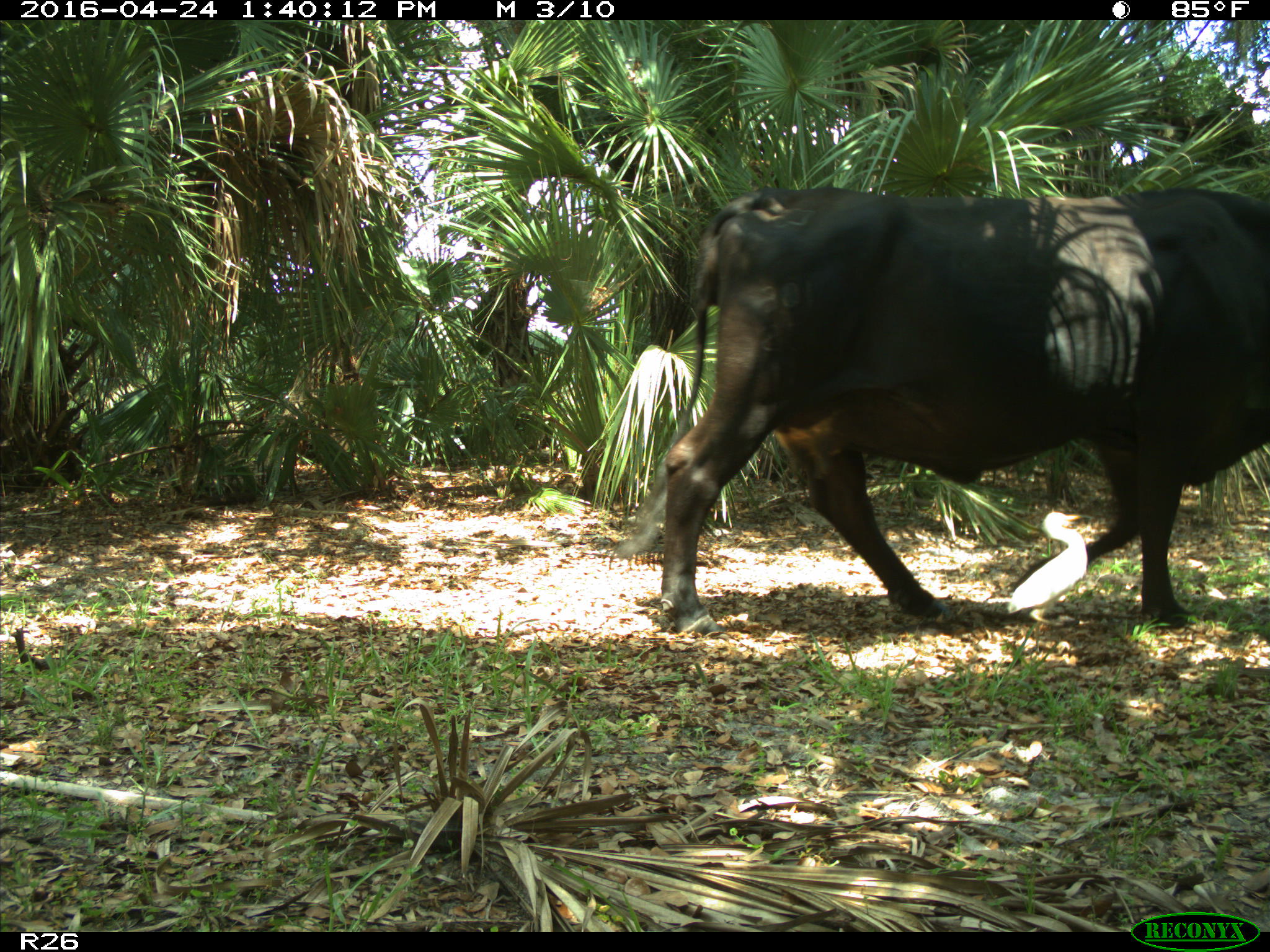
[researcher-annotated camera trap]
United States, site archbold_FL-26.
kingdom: Animalia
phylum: Chordata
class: Mammalia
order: Artiodactyla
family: Bovidae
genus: Bos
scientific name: Bos taurus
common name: domestic cow